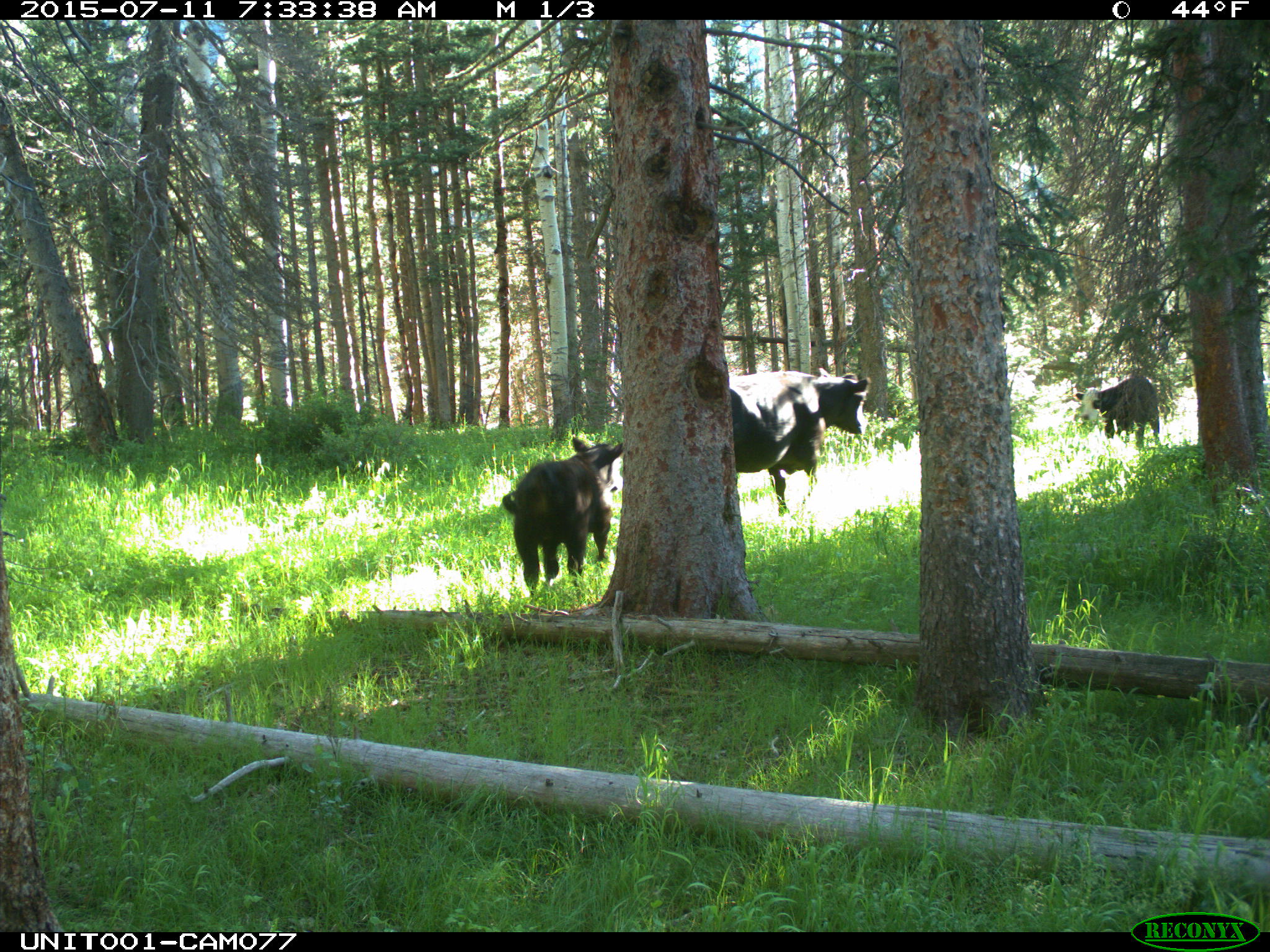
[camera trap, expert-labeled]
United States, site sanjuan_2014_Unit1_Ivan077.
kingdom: Animalia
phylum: Chordata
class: Mammalia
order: Artiodactyla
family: Bovidae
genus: Bos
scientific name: Bos taurus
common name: domestic cow